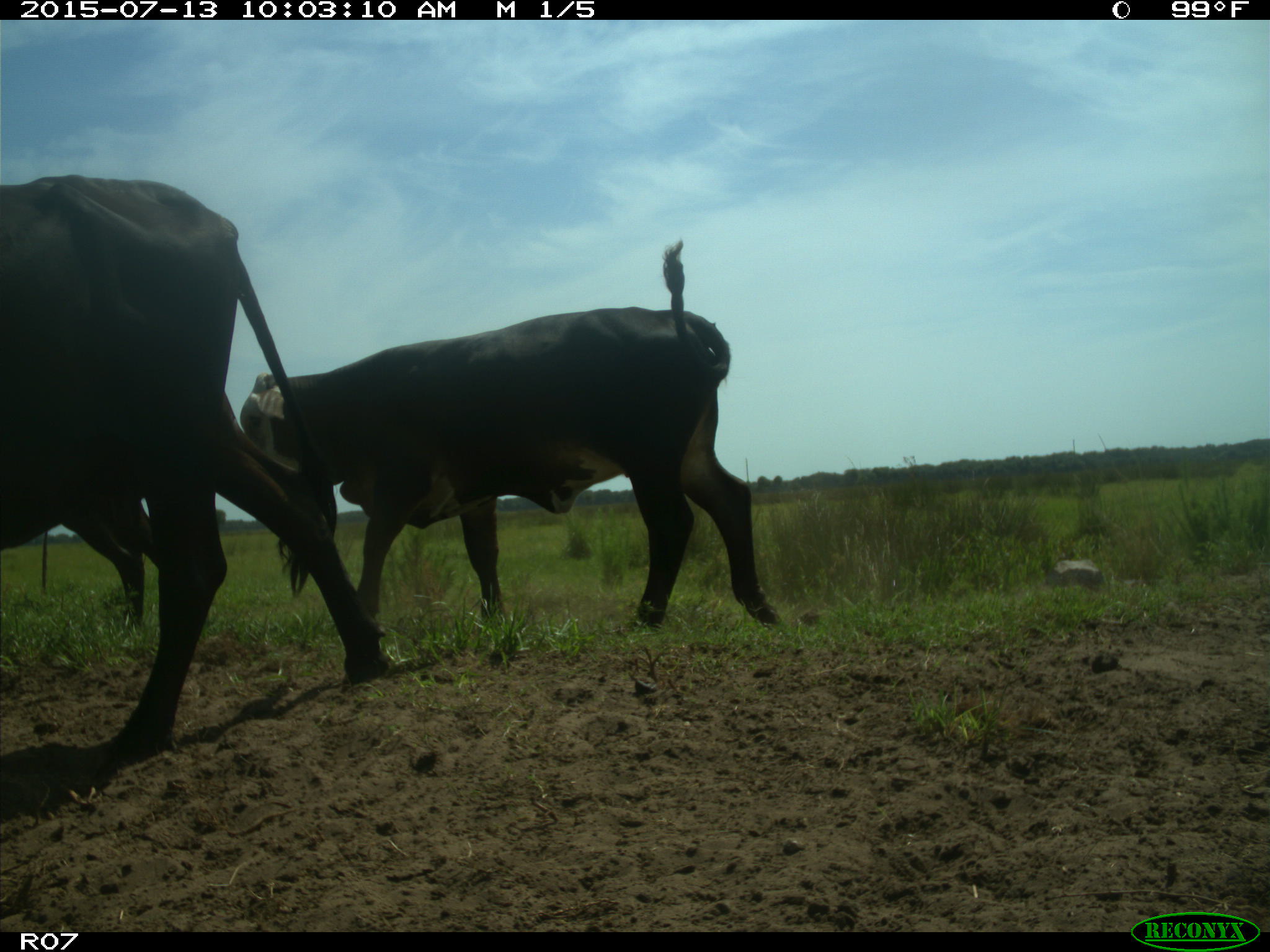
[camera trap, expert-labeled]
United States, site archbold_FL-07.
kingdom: Animalia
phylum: Chordata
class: Mammalia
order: Artiodactyla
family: Bovidae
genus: Bos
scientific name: Bos taurus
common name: domestic cow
Bos taurus (domestic cow).